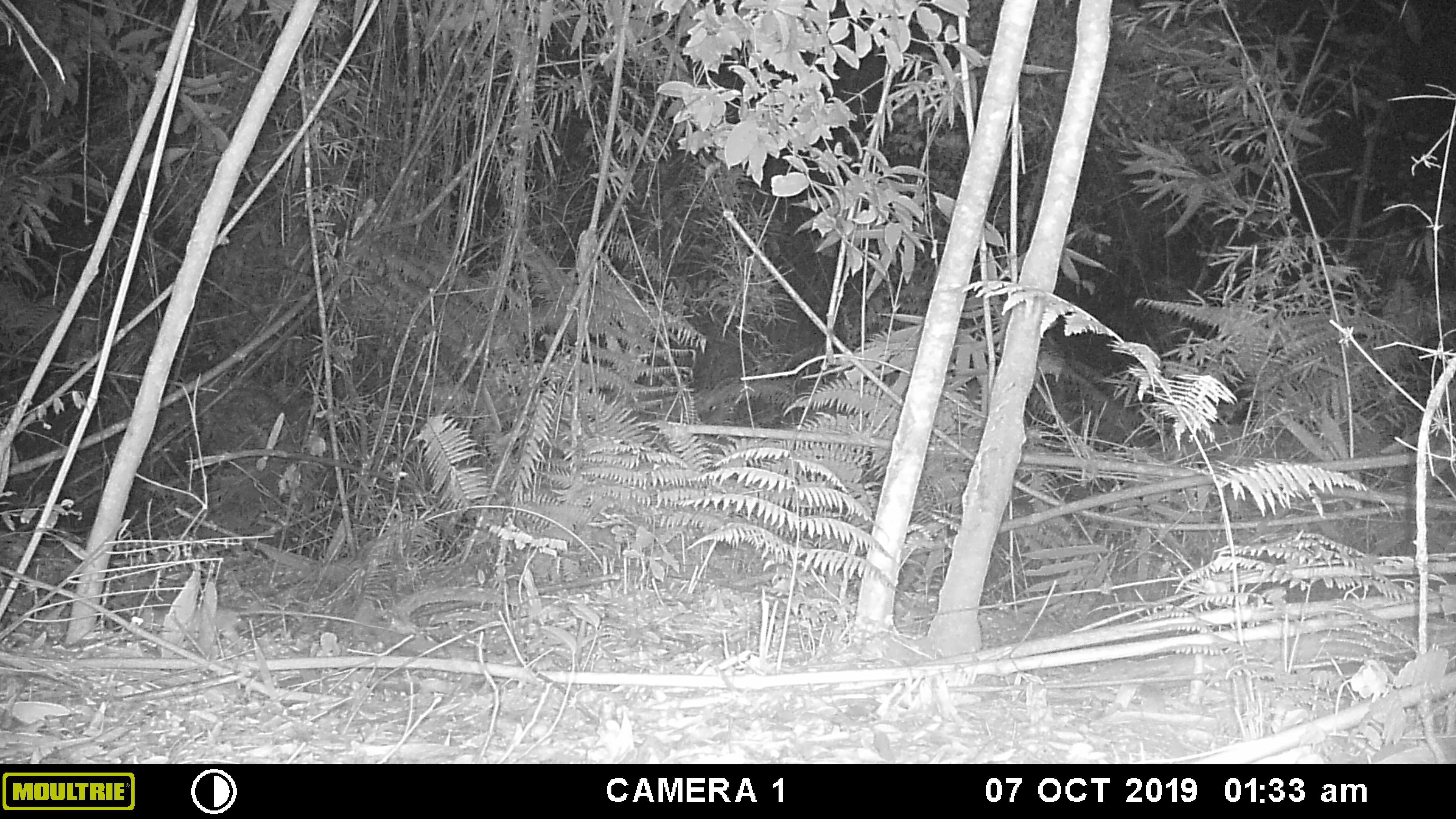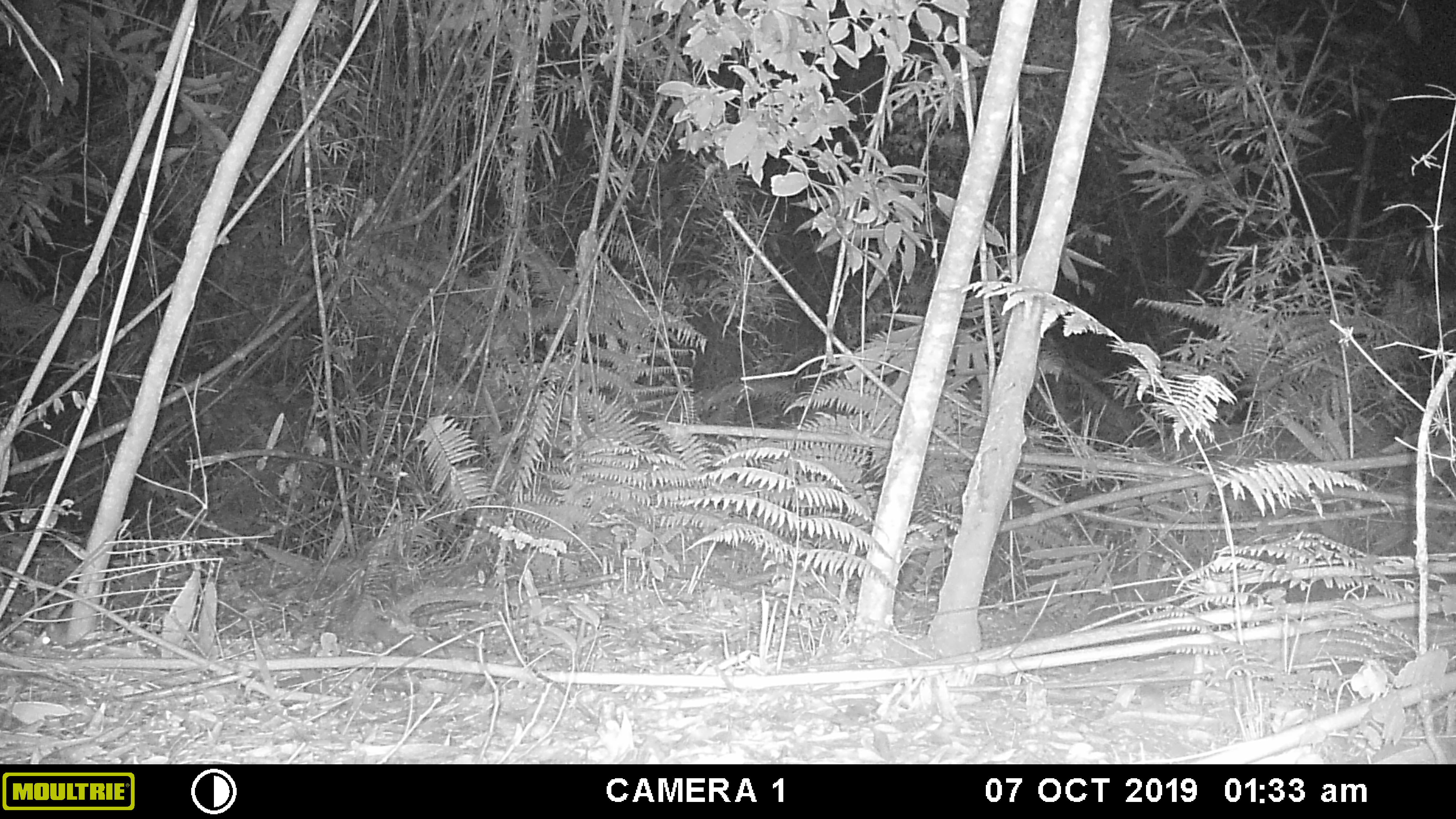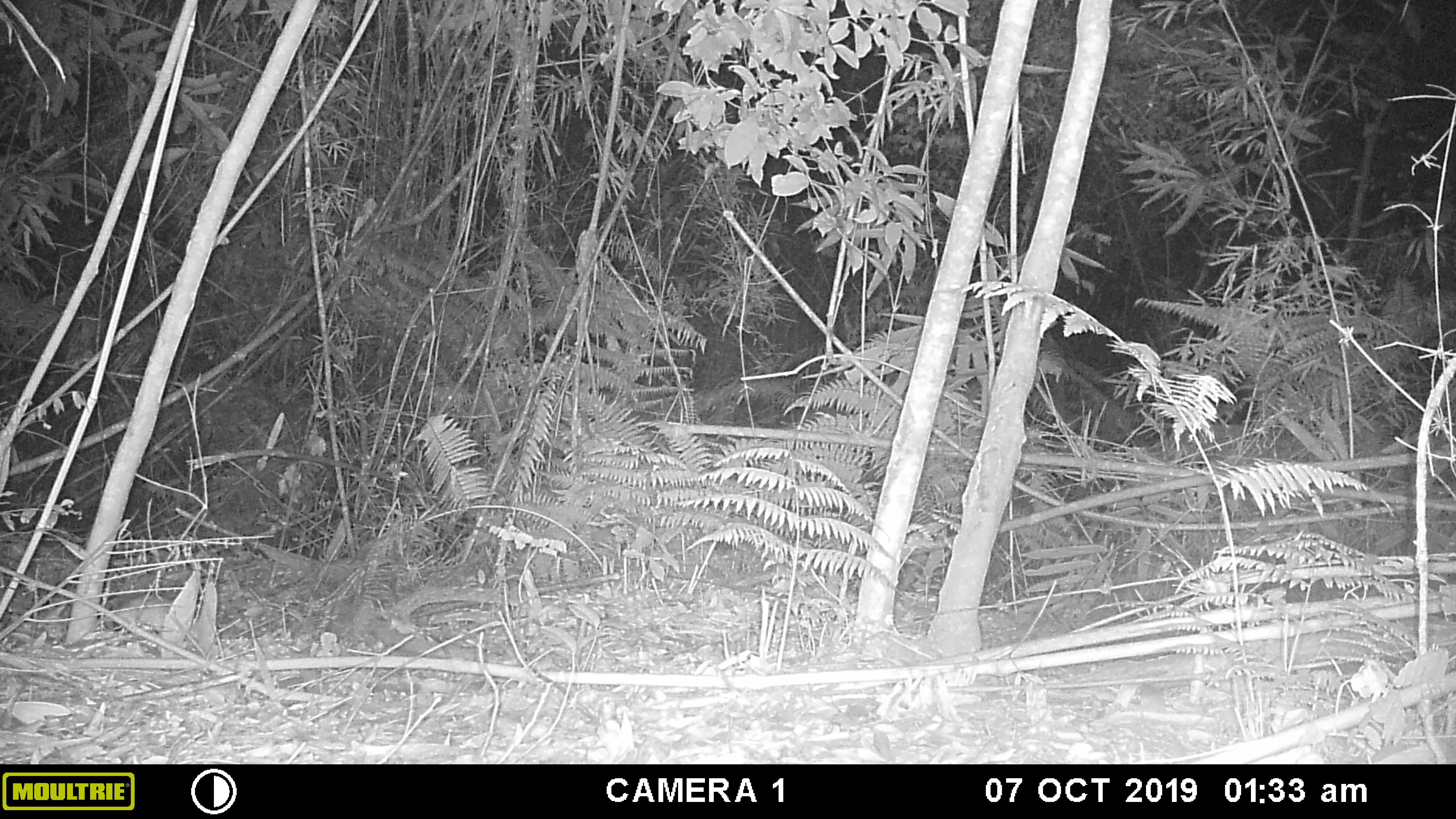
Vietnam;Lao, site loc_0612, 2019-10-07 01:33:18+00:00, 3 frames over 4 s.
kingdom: Animalia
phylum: Chordata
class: Mammalia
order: Rodentia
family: Muridae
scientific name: Muridae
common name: old-world mice and rats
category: unidentified murid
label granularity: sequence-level